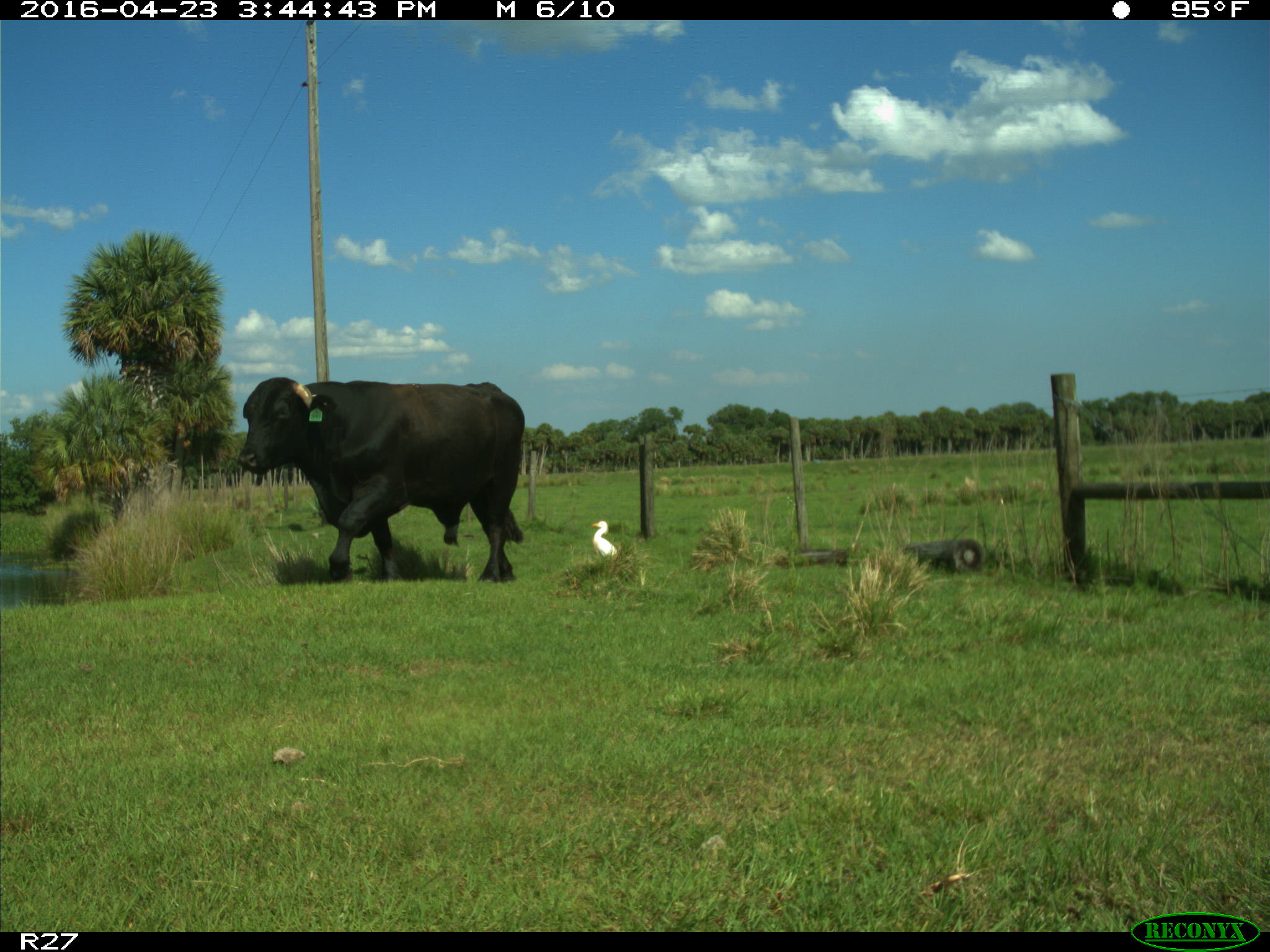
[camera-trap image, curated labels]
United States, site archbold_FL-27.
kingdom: Animalia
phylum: Chordata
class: Mammalia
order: Artiodactyla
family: Bovidae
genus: Bos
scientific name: Bos taurus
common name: domestic cow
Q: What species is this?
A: Bos taurus (domestic cow).